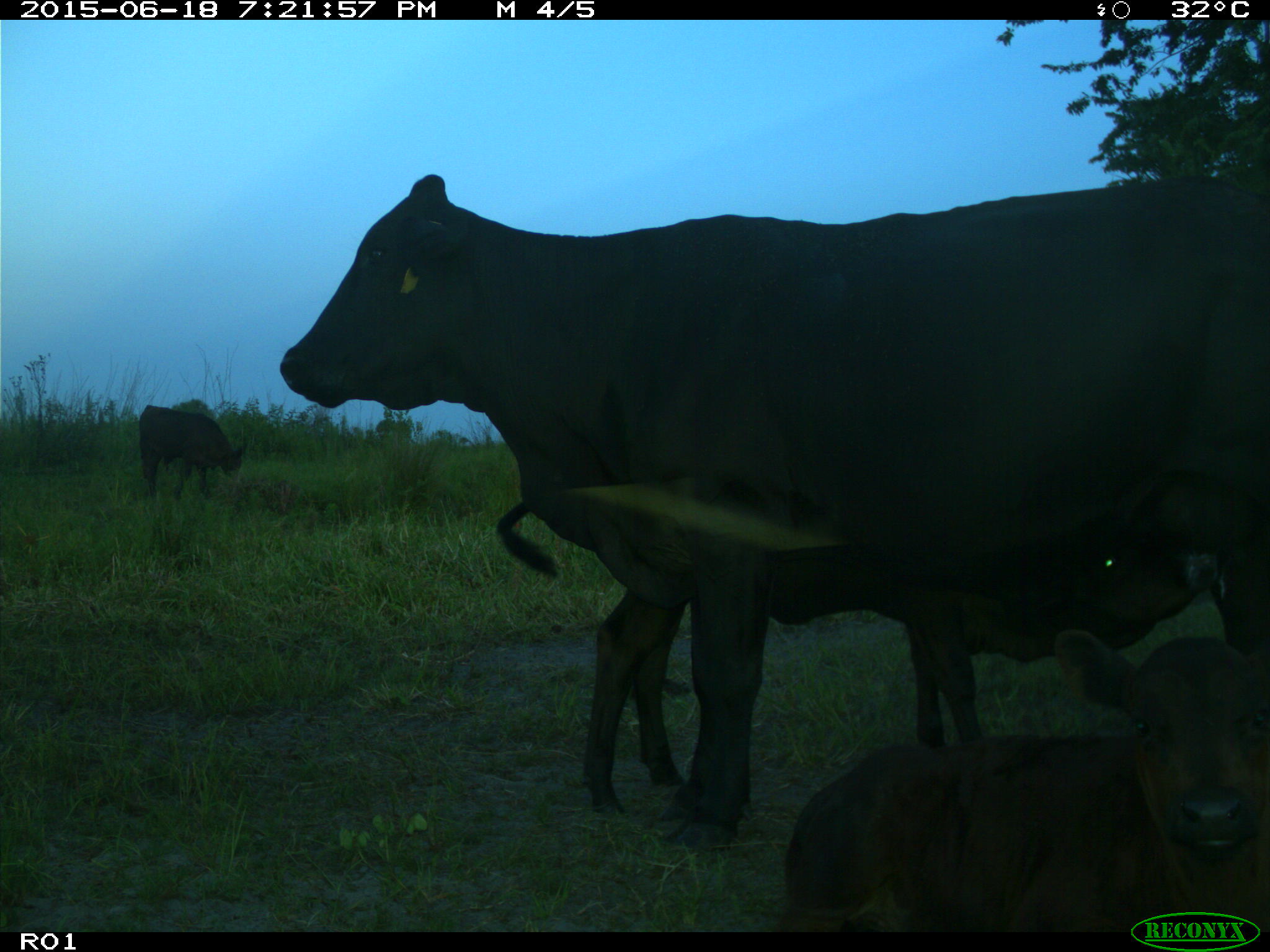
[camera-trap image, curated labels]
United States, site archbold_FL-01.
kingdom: Animalia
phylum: Chordata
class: Mammalia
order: Artiodactyla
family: Bovidae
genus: Bos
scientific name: Bos taurus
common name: domestic cow